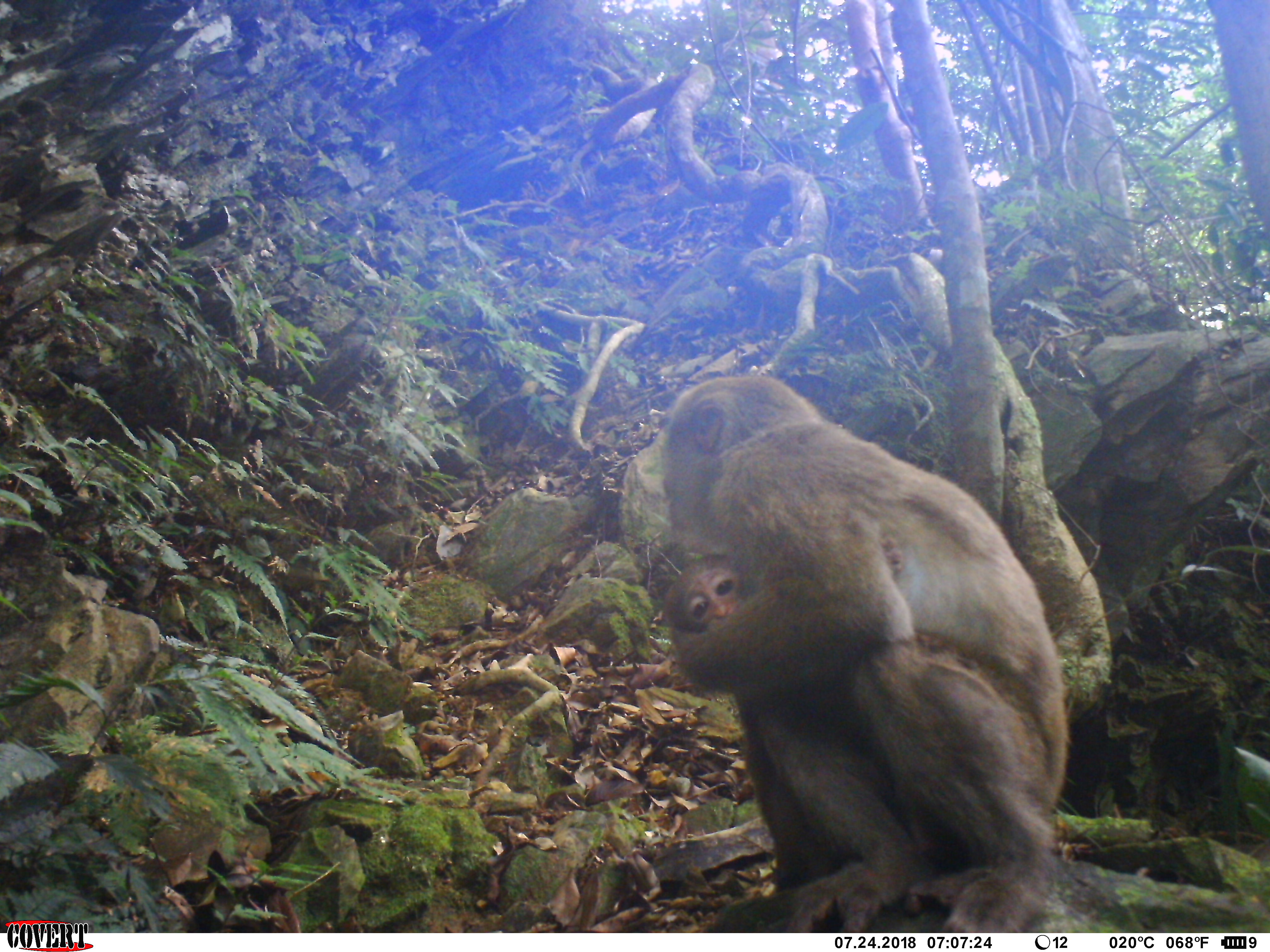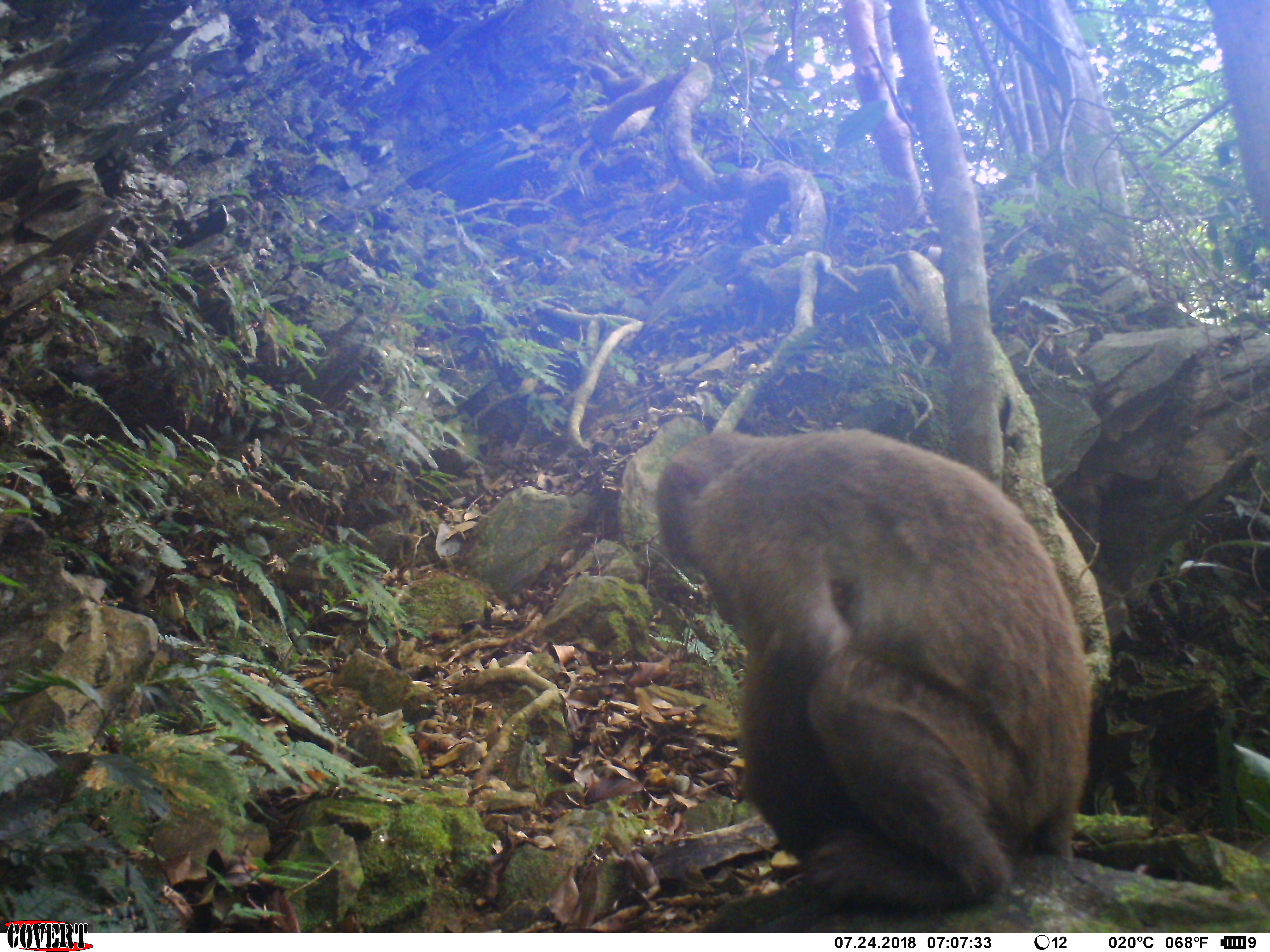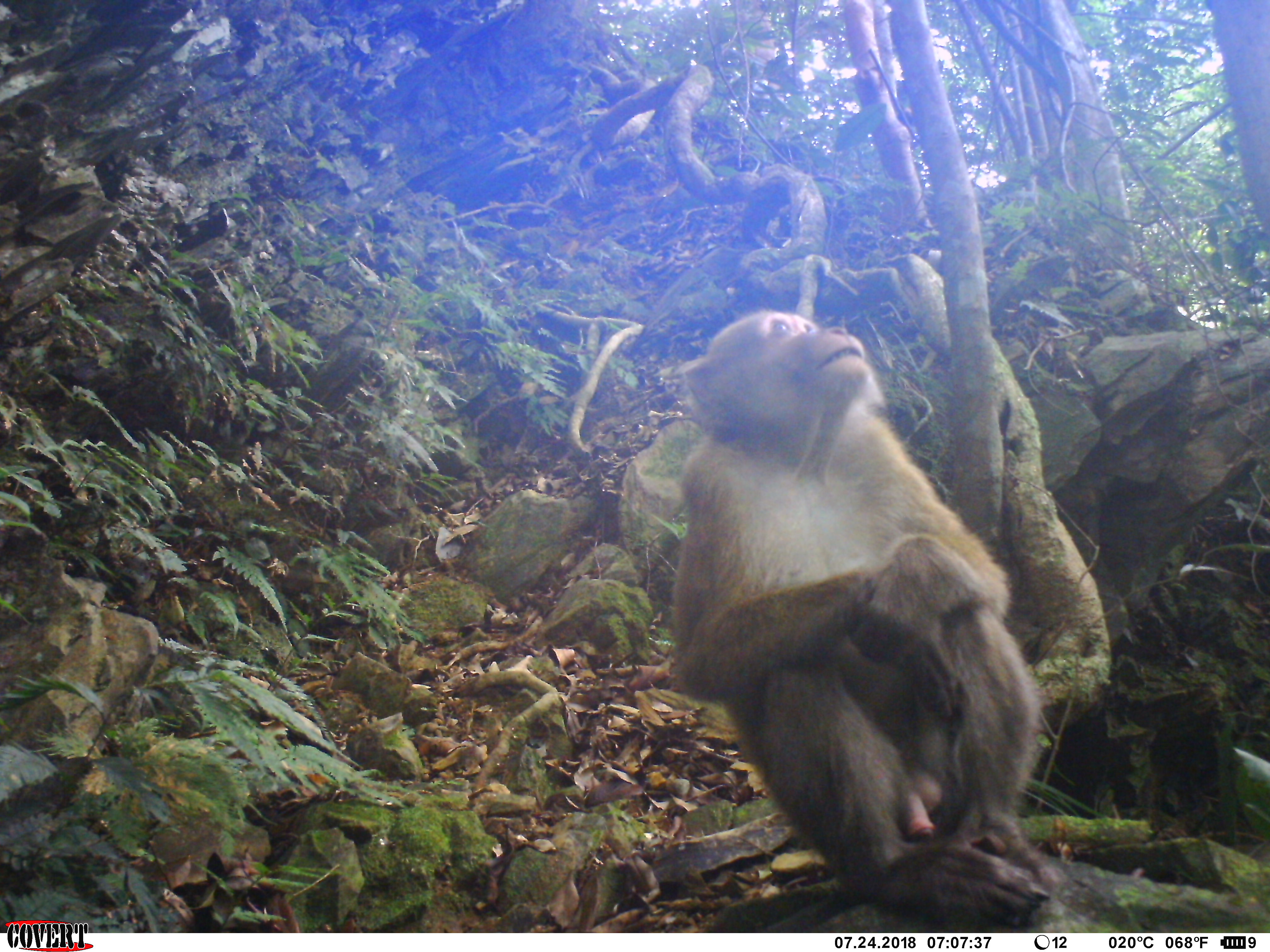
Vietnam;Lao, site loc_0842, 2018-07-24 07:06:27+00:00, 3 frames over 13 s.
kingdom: Animalia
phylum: Chordata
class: Mammalia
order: Primates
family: Cercopithecidae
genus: Macaca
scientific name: Macaca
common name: macaques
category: assam or rhesus macaque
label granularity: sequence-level